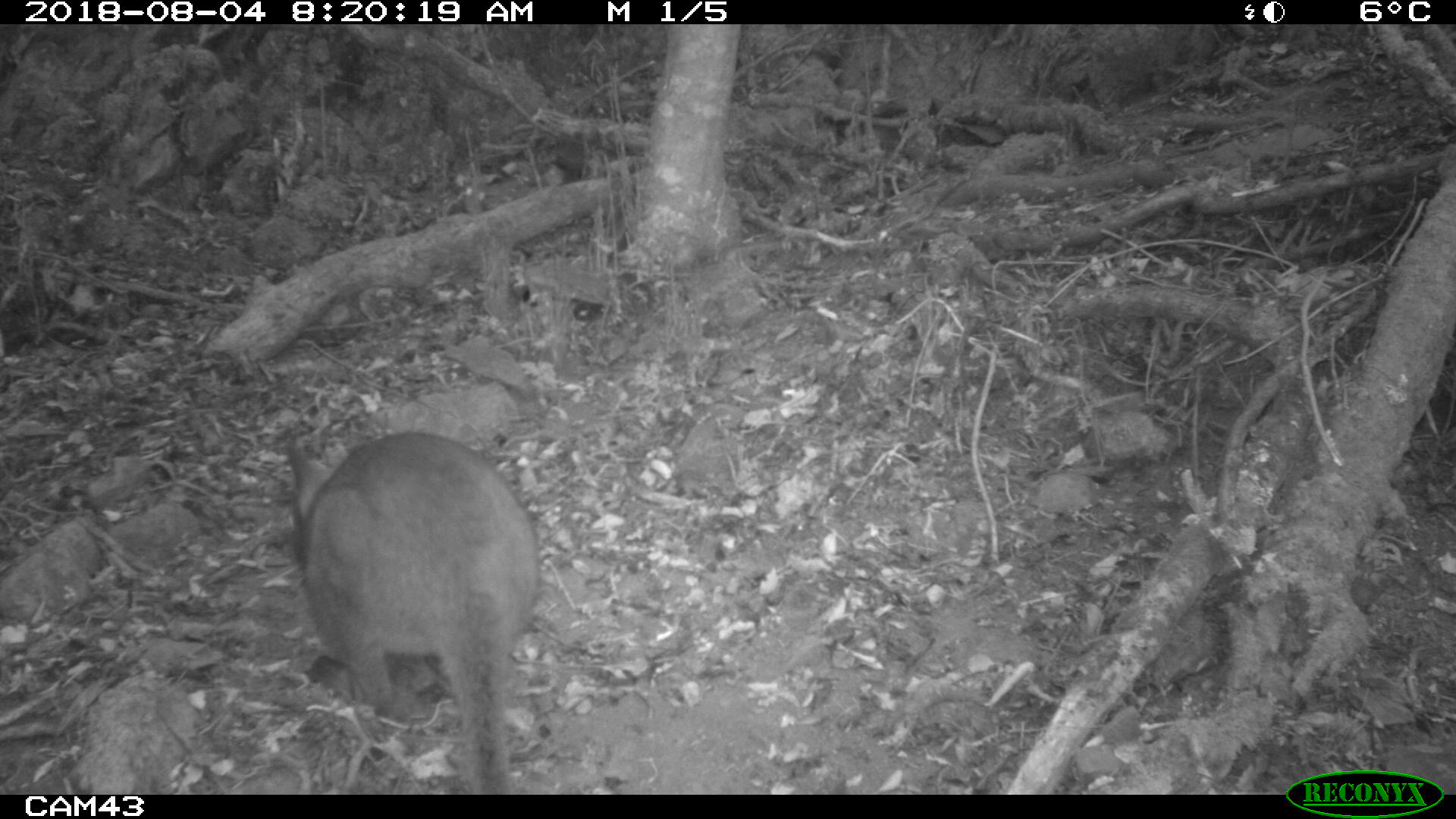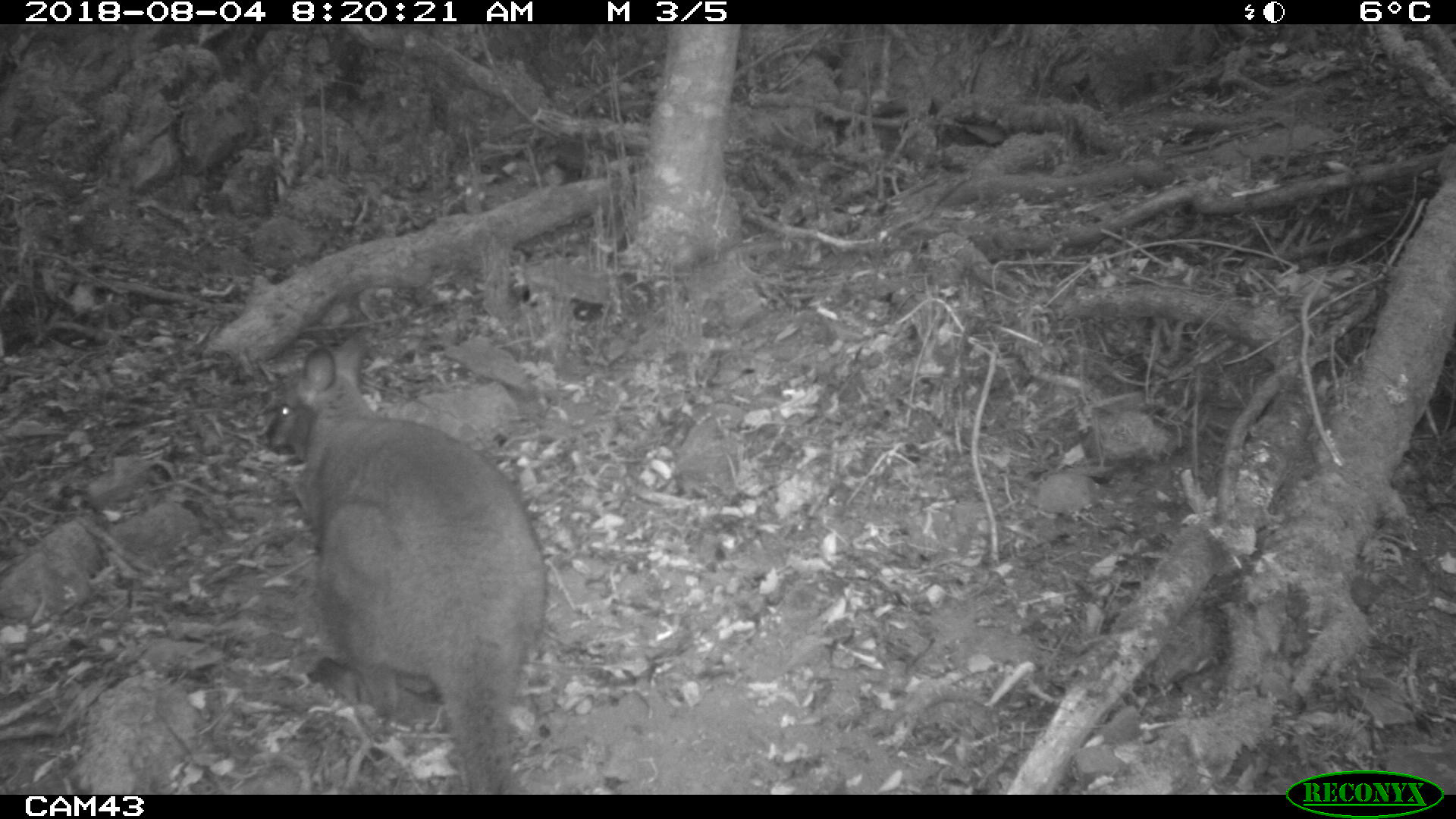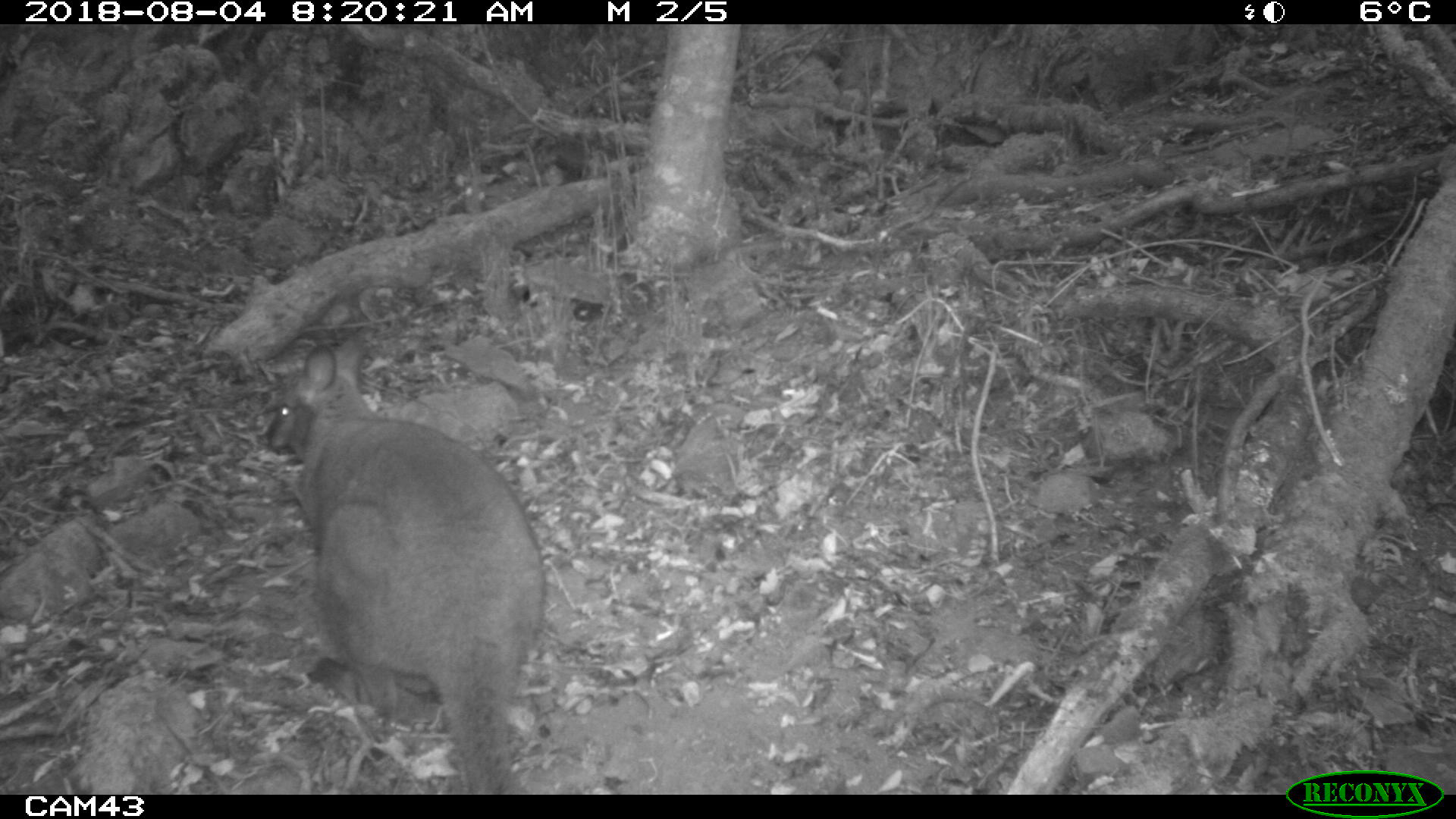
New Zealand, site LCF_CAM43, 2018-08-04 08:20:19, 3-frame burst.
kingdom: Animalia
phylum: Chordata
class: Mammalia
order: Diprotodontia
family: Macropodidae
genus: Notamacropus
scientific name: Notamacropus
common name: wallaby